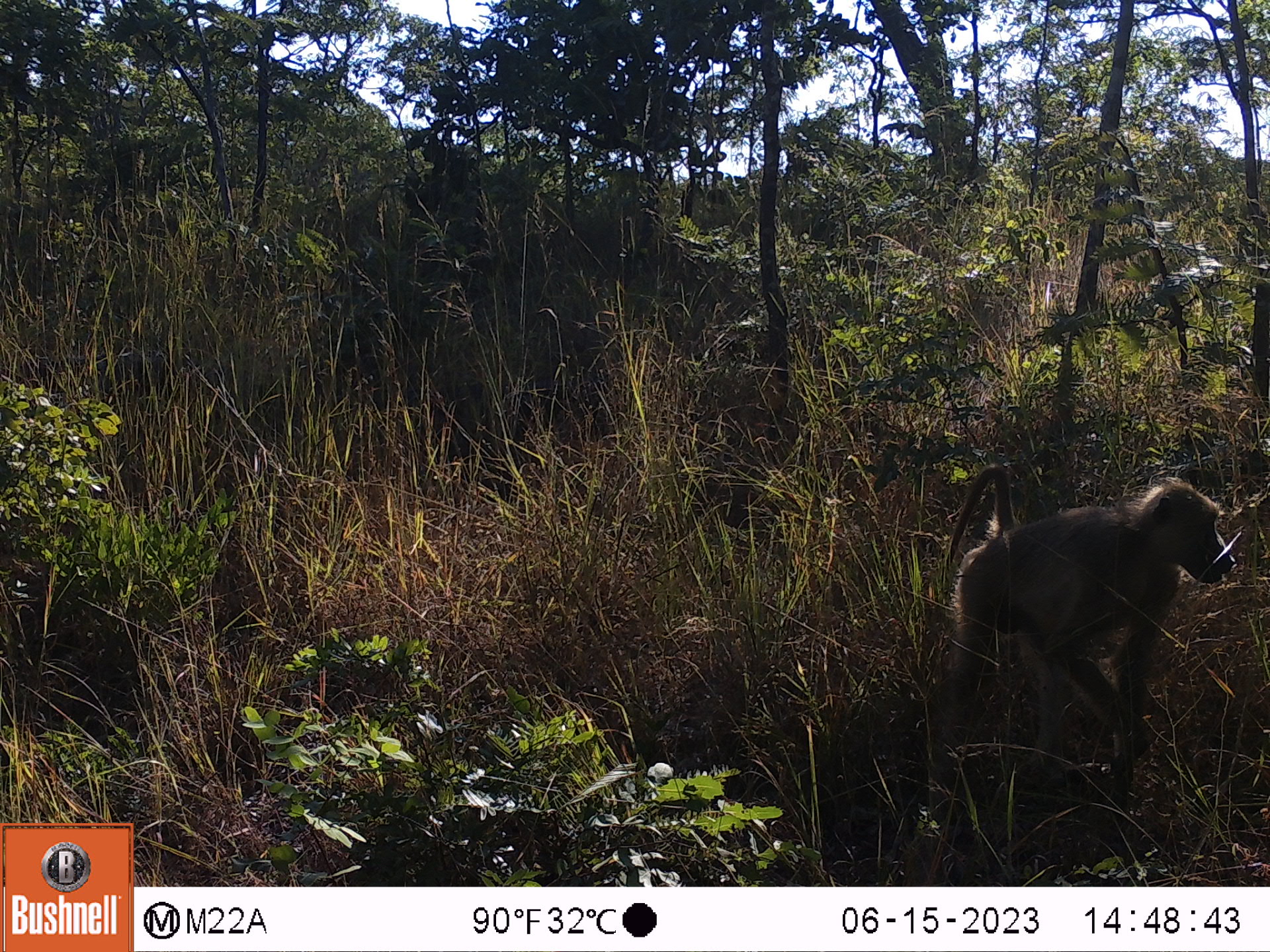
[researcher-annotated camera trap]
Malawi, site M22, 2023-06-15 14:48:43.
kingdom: Animalia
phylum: Chordata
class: Mammalia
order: Primates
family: Cercopithecidae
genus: Papio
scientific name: Papio cynocephalus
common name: yellow baboon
Yellow baboon (Papio cynocephalus), count 1.